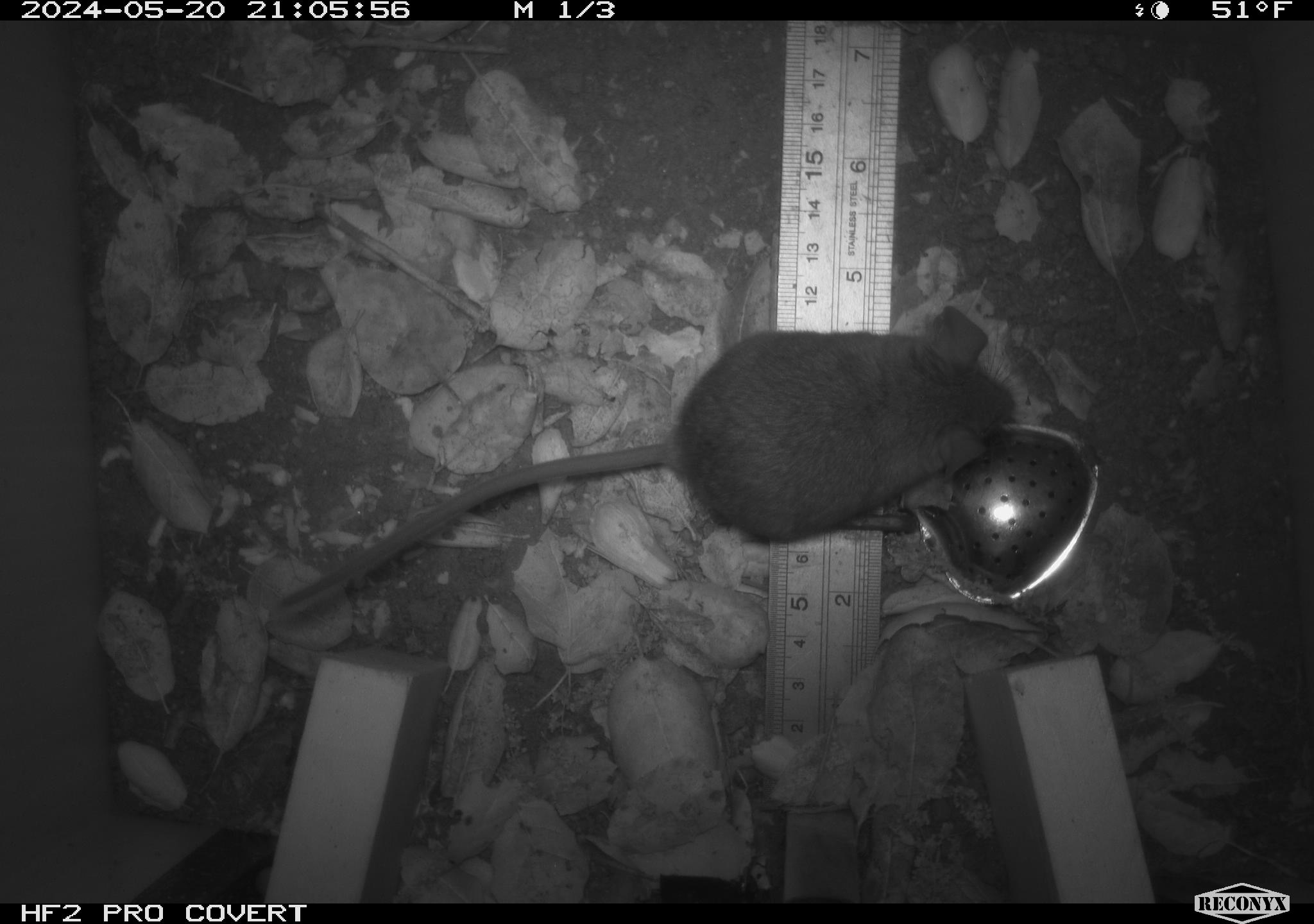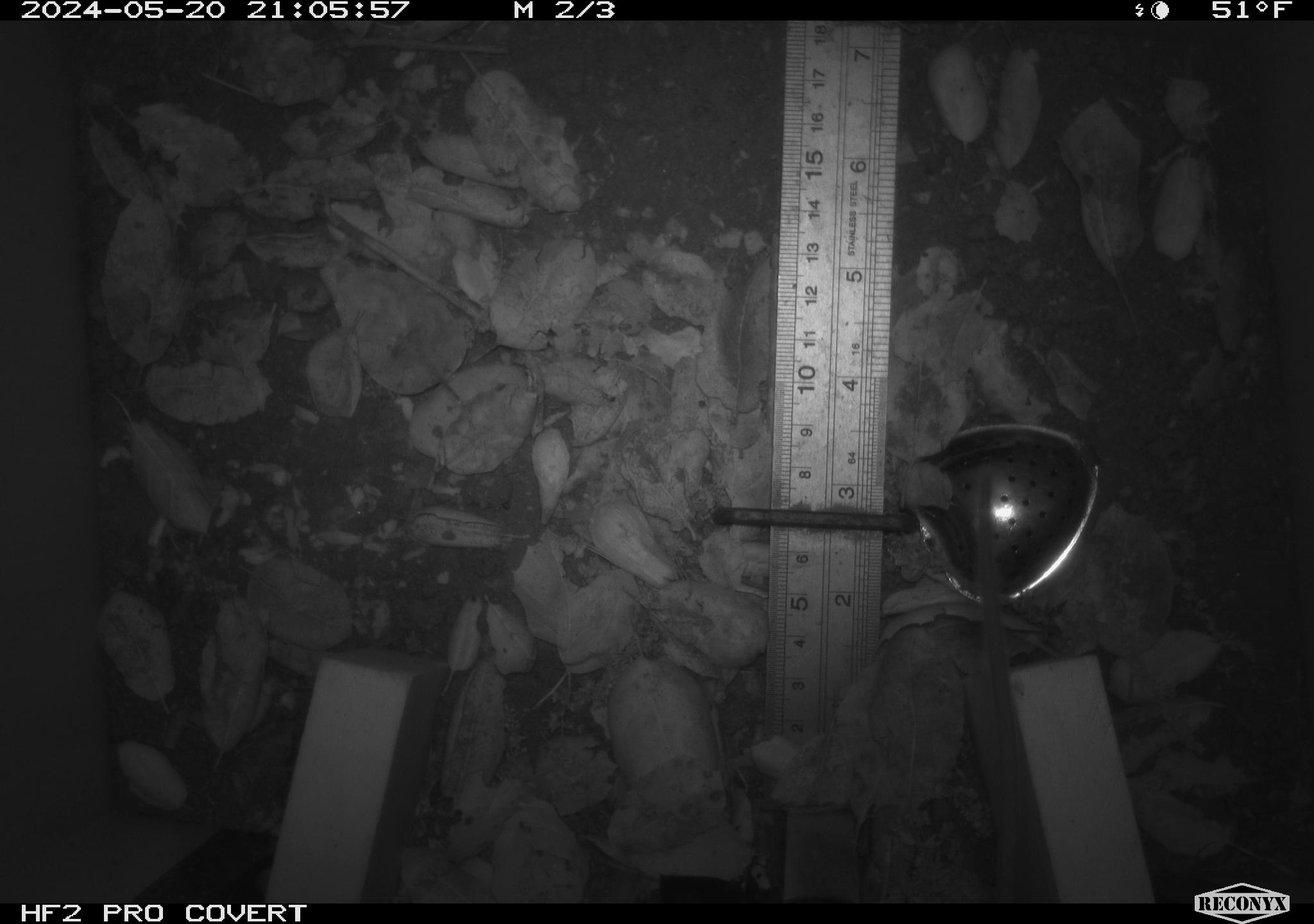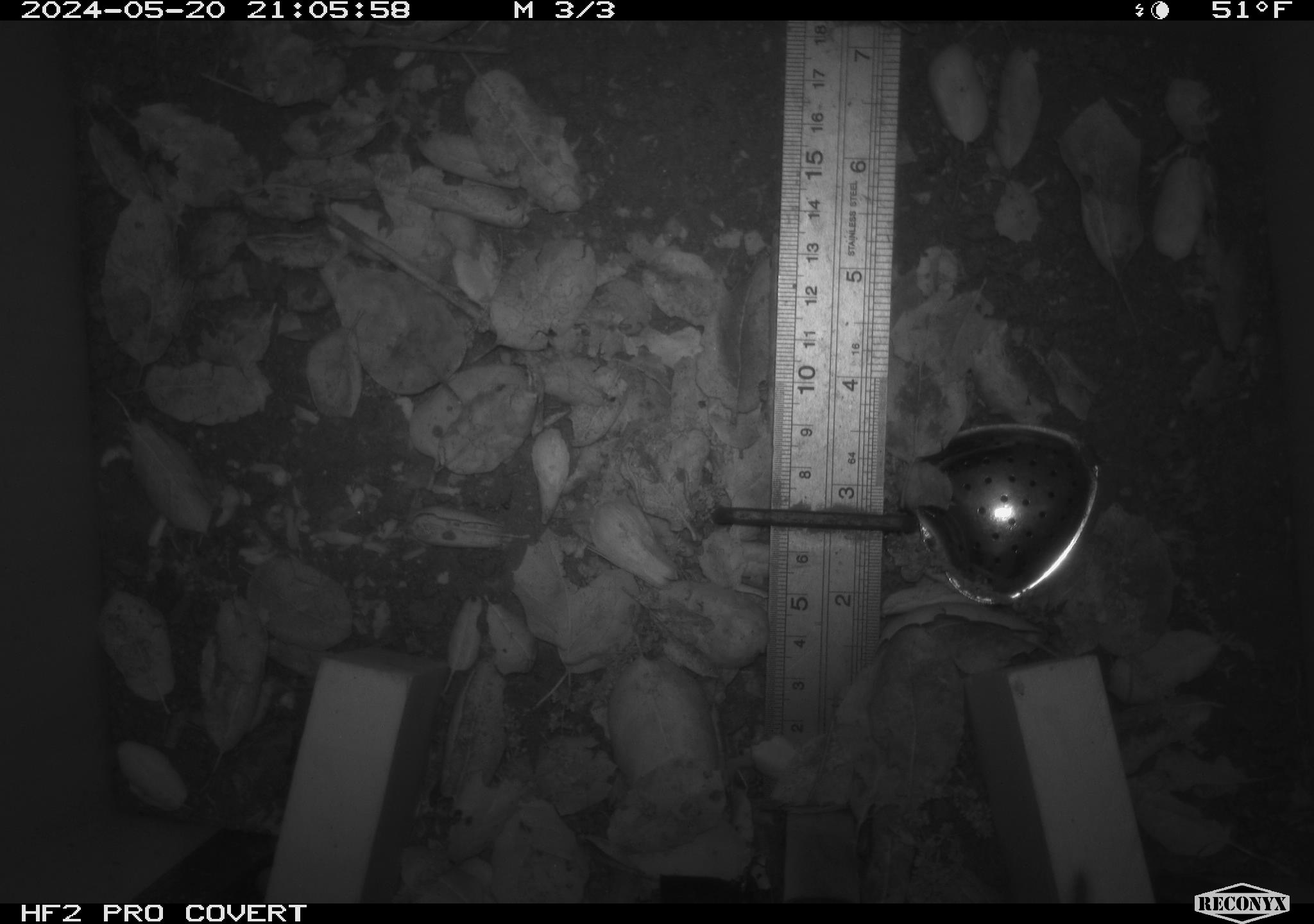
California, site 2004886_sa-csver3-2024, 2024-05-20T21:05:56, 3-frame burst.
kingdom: Animalia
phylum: Chordata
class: Mammalia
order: Rodentia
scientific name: Rodentia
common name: rodent